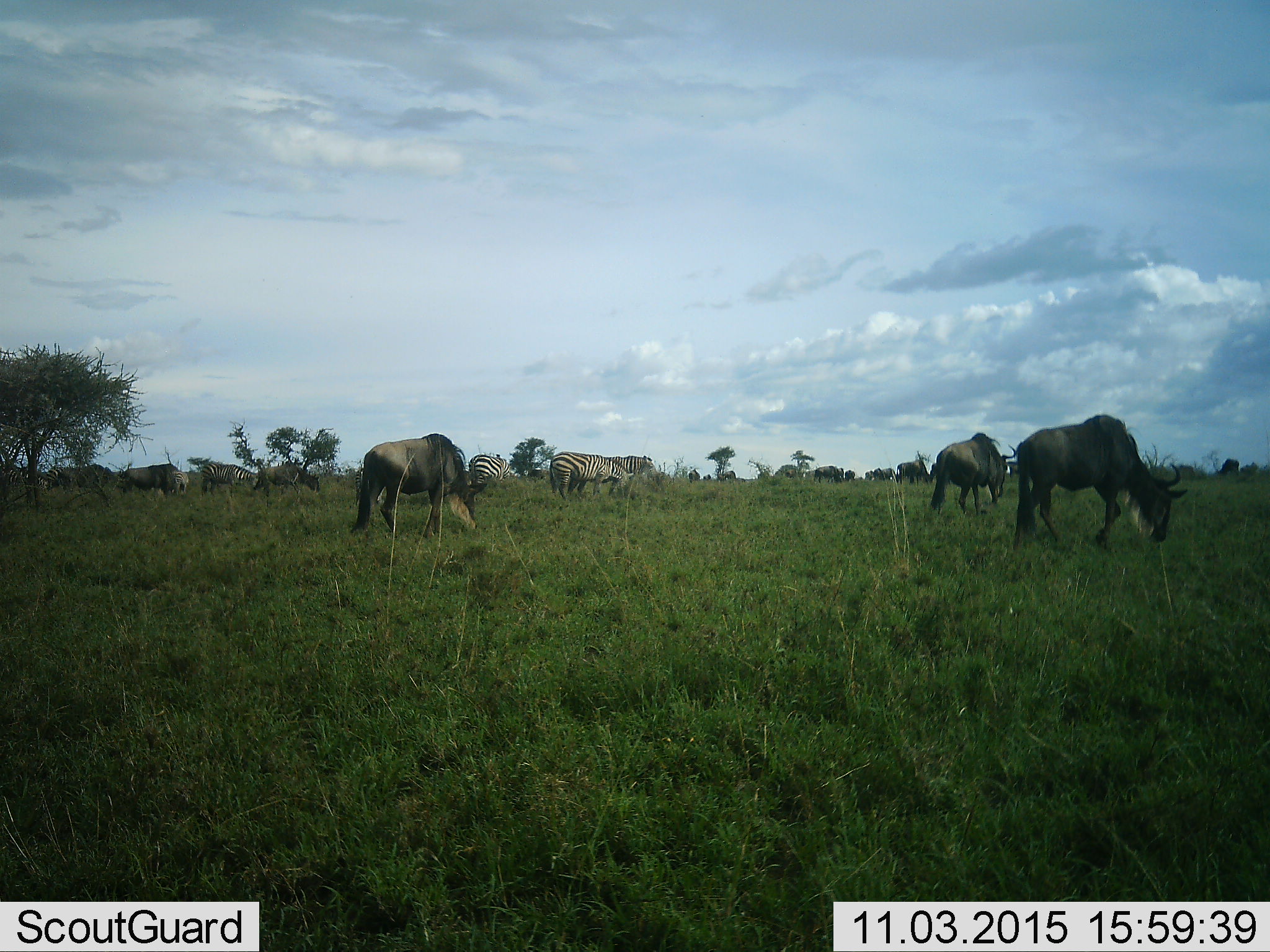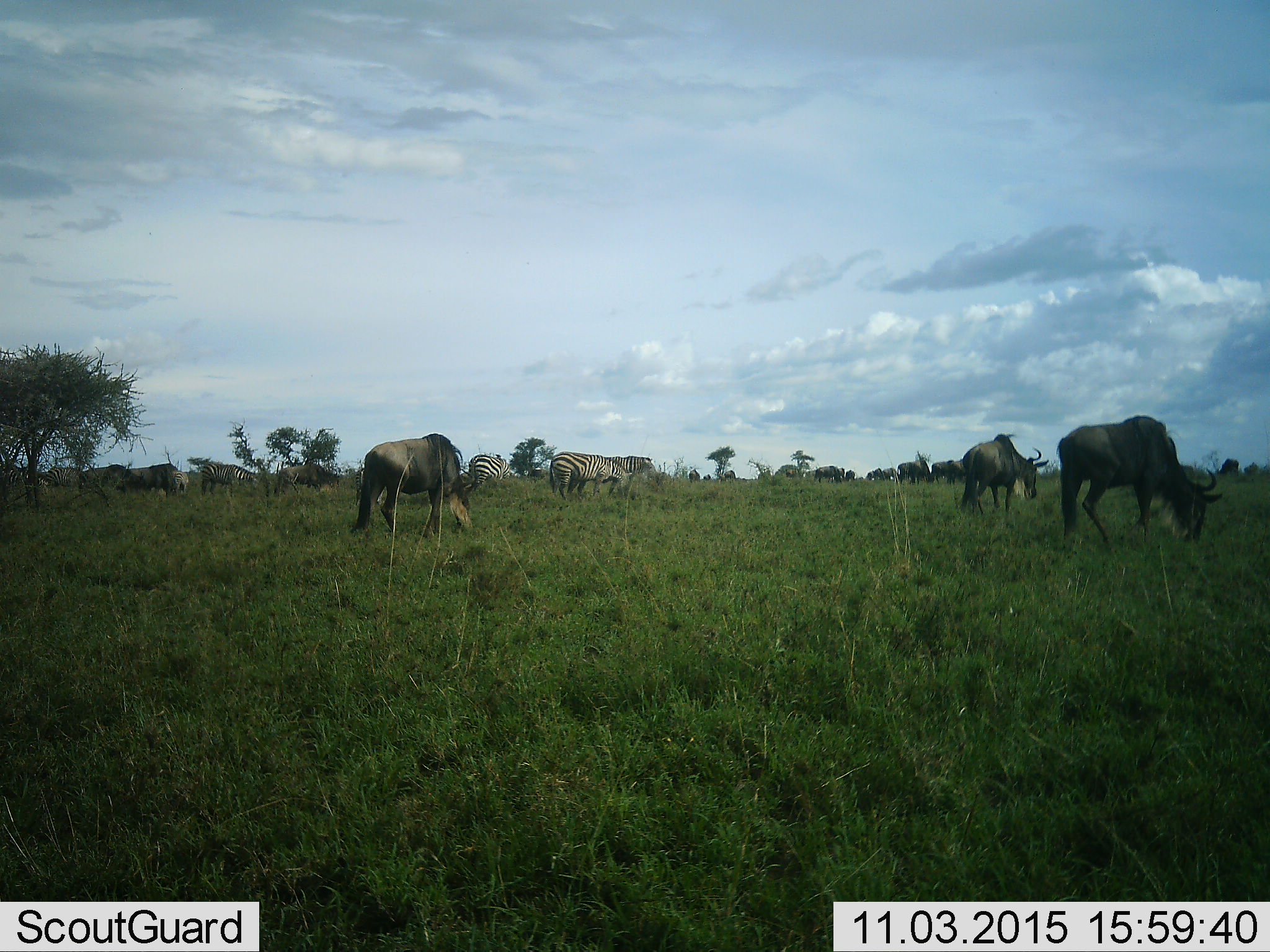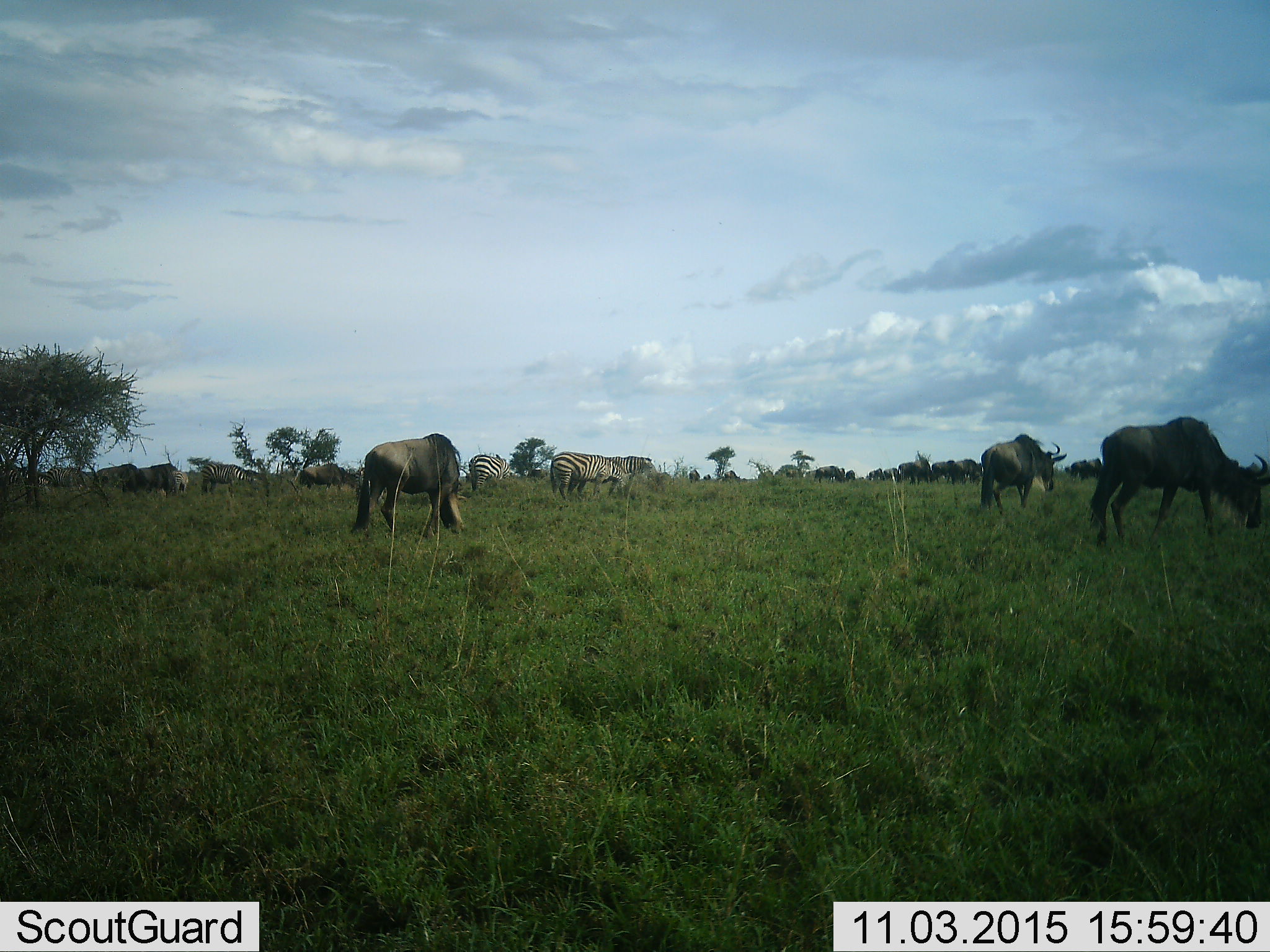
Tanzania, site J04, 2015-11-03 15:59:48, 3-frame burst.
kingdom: Animalia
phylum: Chordata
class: Mammalia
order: Artiodactyla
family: Bovidae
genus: Connochaetes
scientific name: Connochaetes taurinus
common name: blue wildebeest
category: wildebeest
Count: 10.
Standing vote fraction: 36%.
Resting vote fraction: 0%.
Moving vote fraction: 64%.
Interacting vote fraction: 0%.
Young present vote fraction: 0%.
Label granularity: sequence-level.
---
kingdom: Animalia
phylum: Chordata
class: Mammalia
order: Perissodactyla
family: Equidae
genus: Equus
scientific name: Equus quagga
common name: plains zebra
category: zebra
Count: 5.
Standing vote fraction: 60%.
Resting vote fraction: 0%.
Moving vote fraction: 30%.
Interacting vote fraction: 0%.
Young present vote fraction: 0%.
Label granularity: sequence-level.